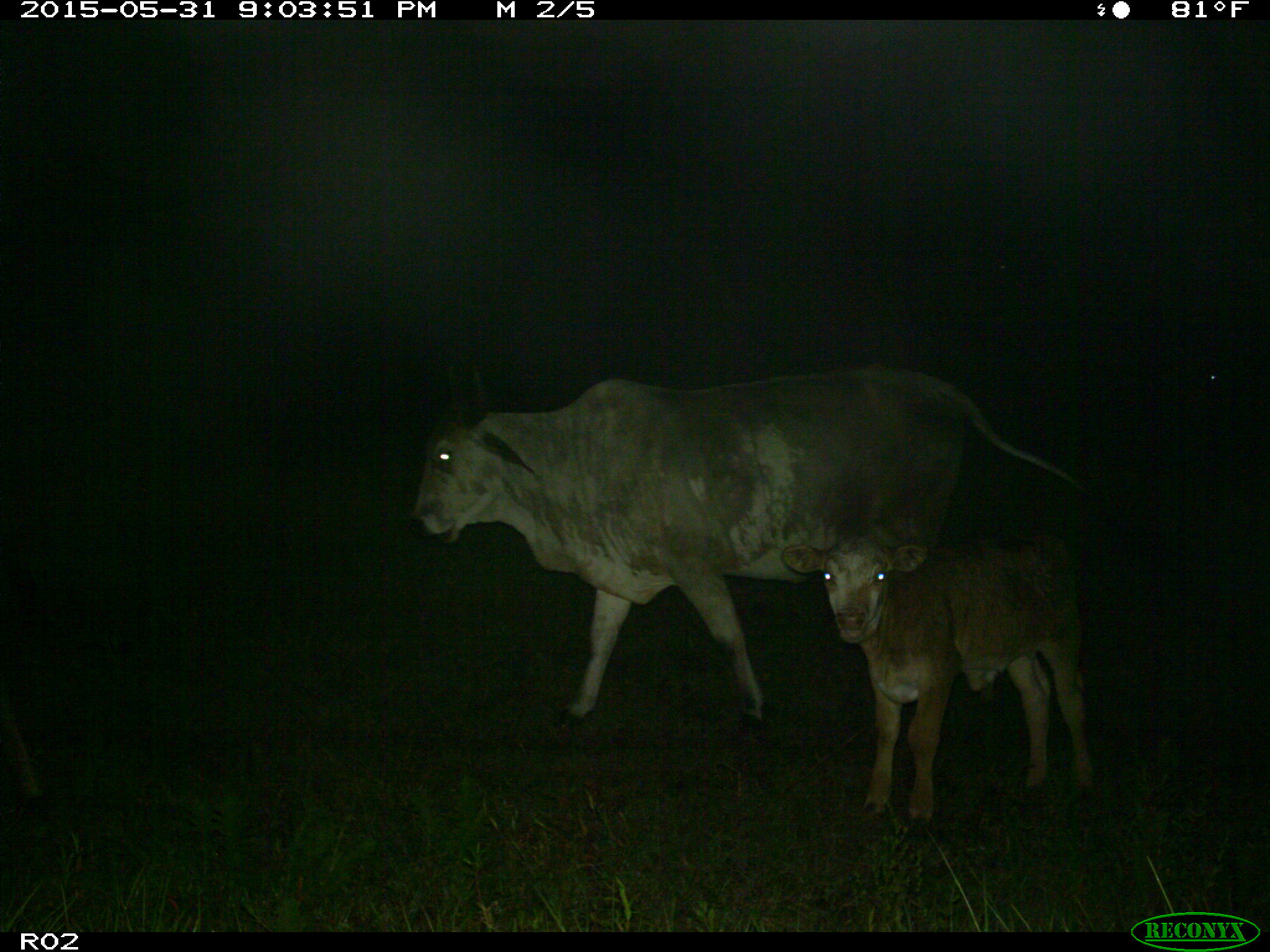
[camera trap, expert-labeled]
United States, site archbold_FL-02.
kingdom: Animalia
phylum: Chordata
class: Mammalia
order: Artiodactyla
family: Bovidae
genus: Bos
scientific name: Bos taurus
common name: domestic cow